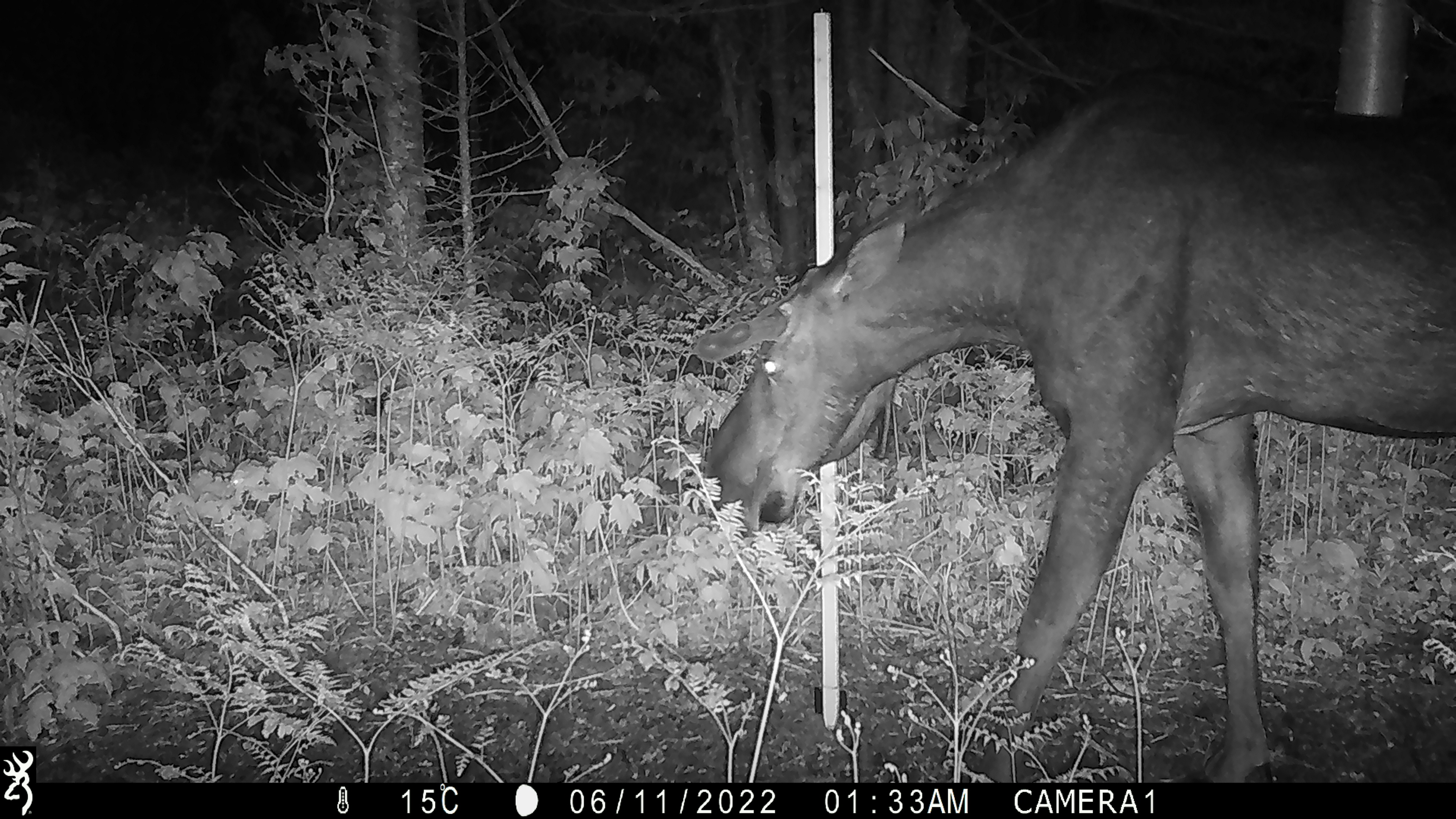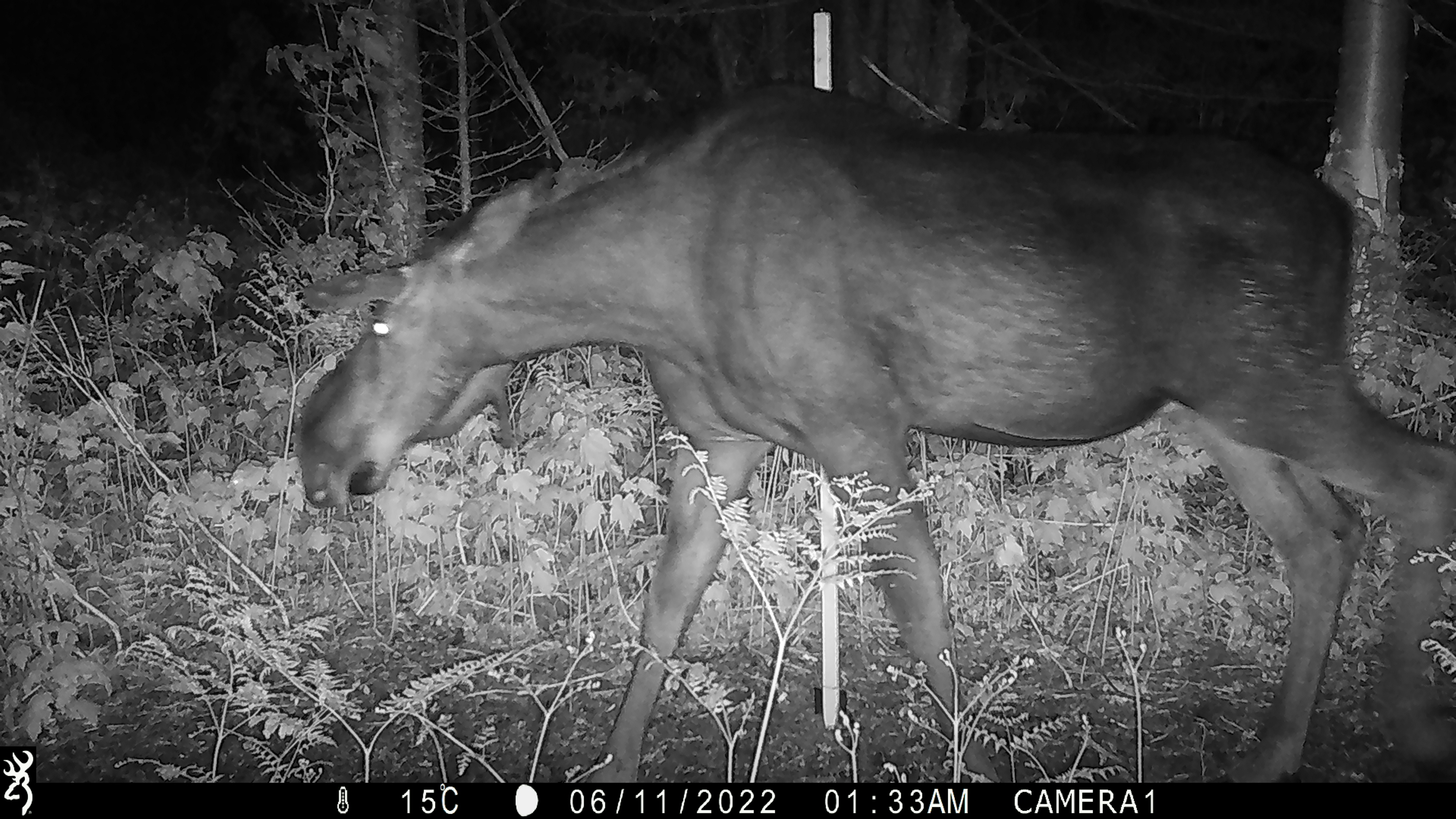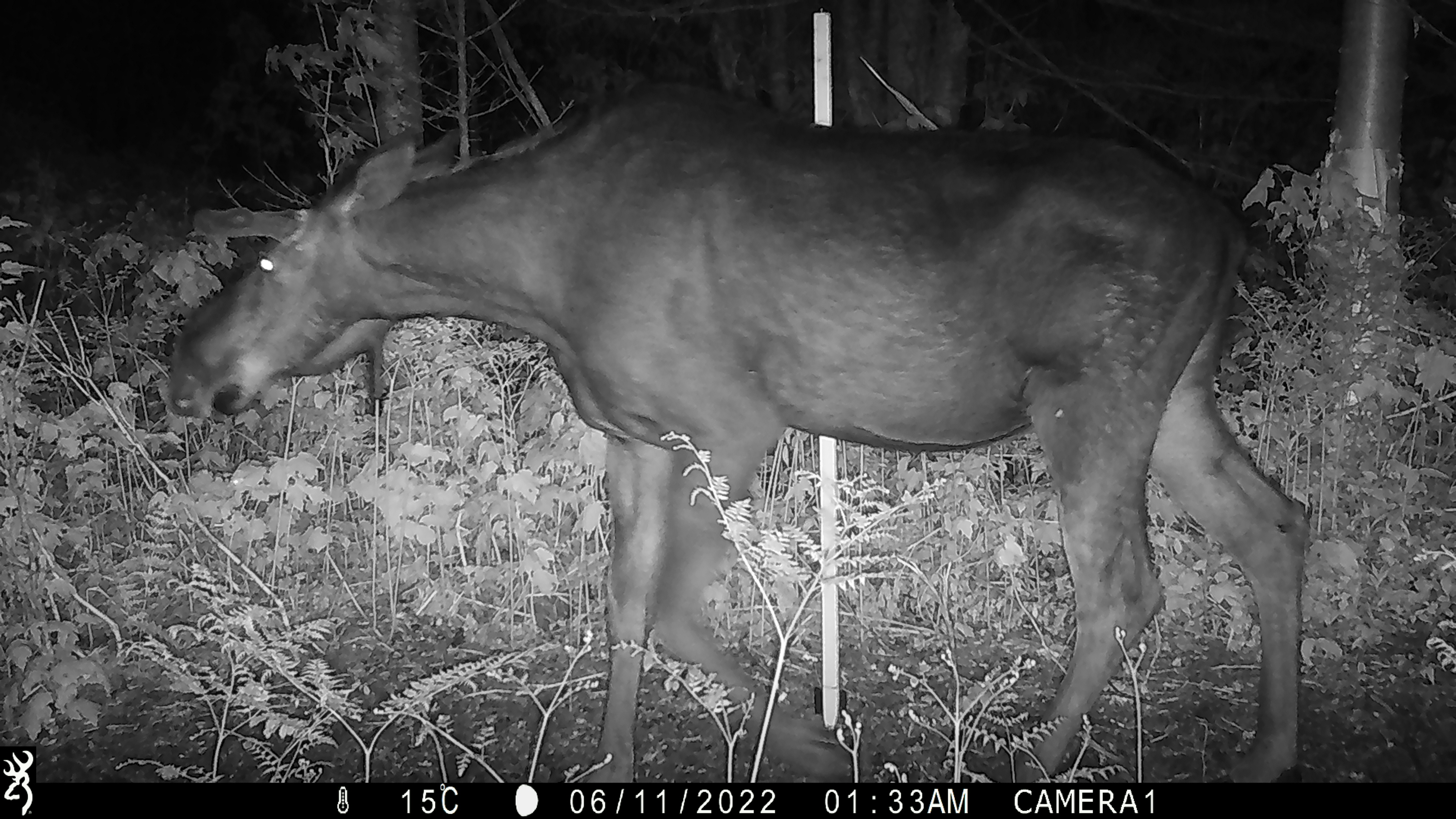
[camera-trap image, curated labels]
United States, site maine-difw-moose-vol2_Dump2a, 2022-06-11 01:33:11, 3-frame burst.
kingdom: Animalia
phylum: Chordata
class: Mammalia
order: Artiodactyla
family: Cervidae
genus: Alces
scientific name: Alces alces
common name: moose